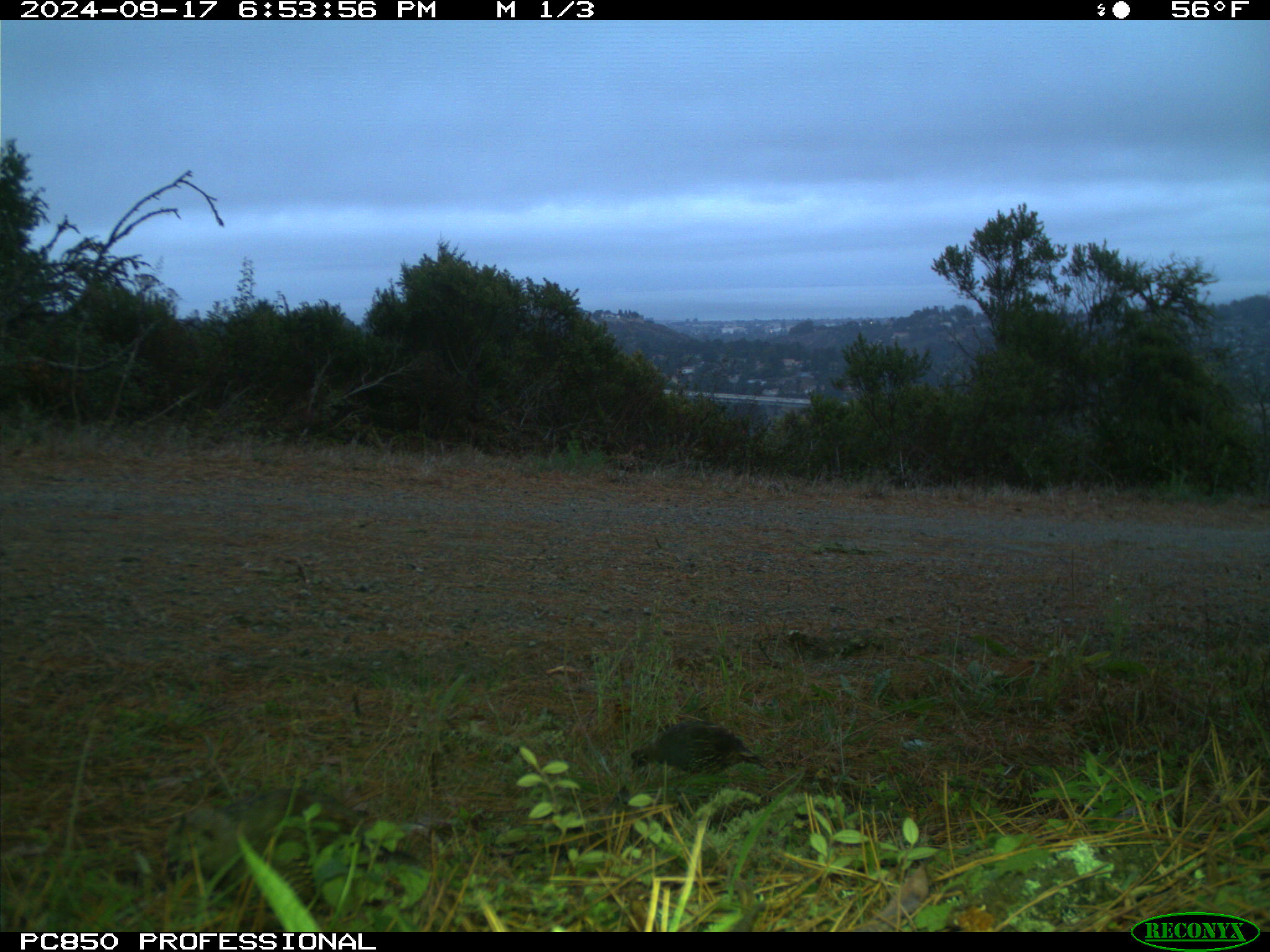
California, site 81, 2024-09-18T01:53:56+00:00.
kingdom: Animalia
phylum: Chordata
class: Aves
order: Galliformes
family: Odontophoridae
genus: Callipepla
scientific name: Callipepla californica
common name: california quail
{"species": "california quail (Callipepla californica)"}